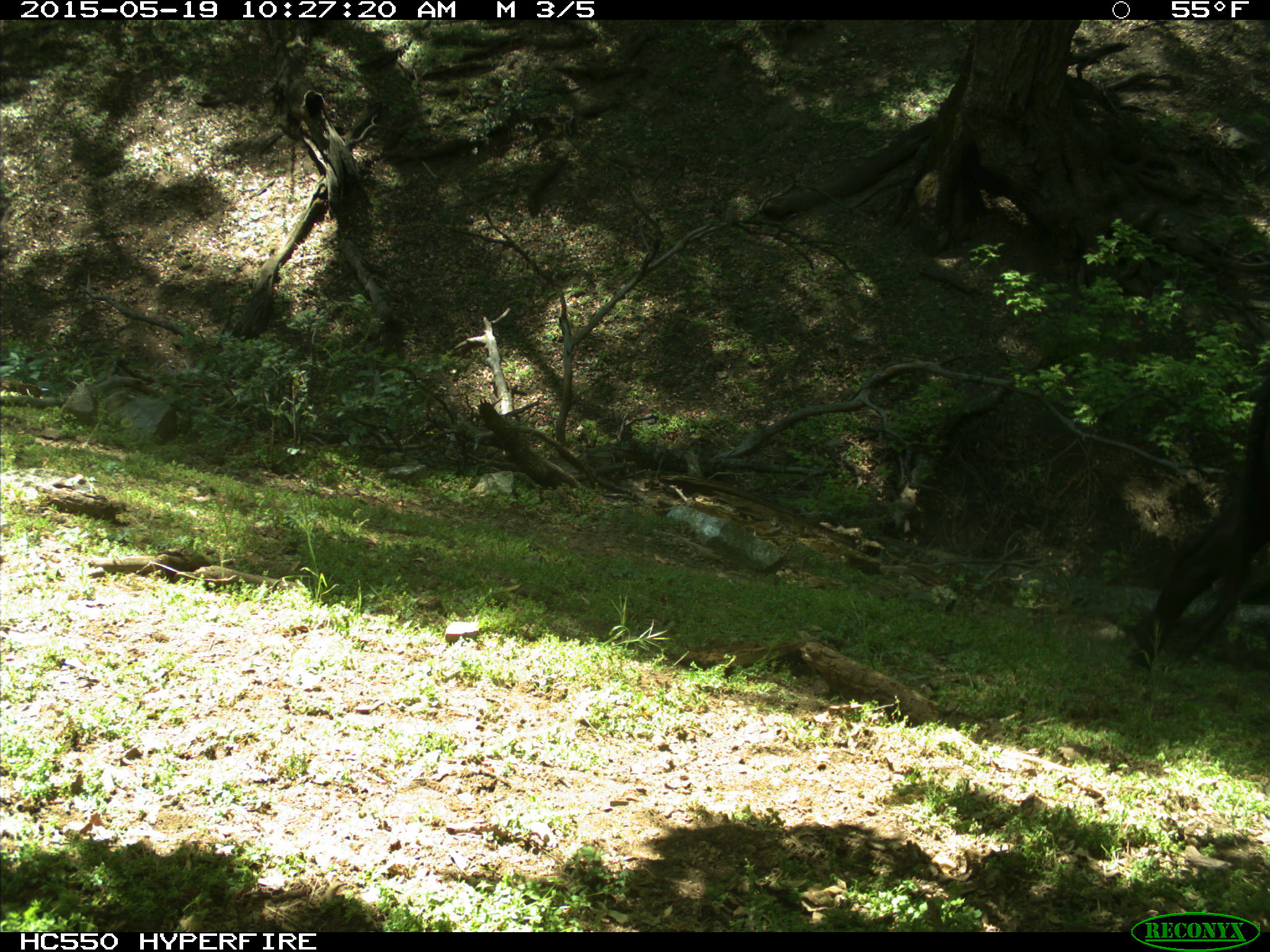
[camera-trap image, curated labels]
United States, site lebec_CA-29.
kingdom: Animalia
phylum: Chordata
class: Mammalia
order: Artiodactyla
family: Bovidae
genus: Bos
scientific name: Bos taurus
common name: domestic cow